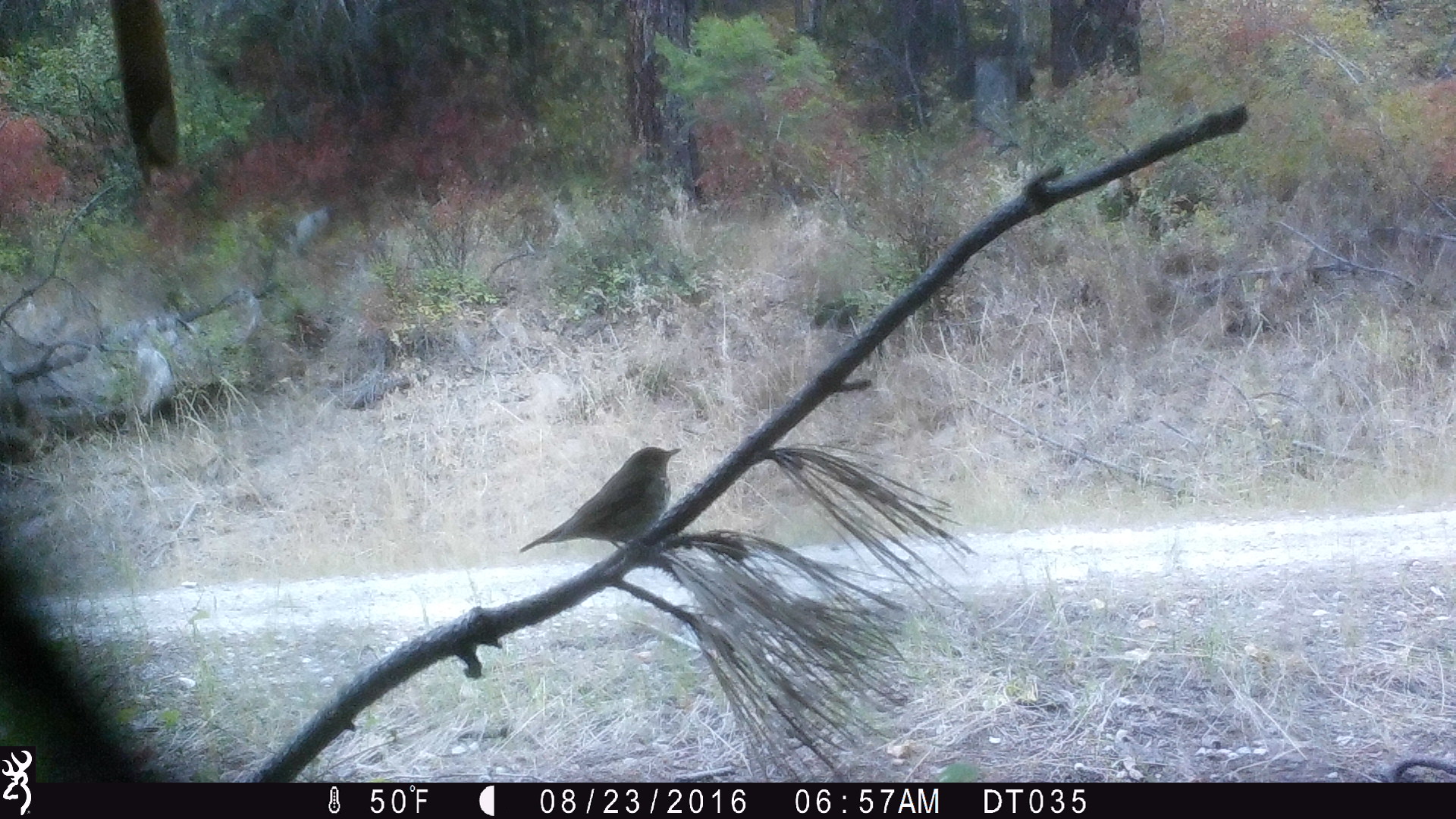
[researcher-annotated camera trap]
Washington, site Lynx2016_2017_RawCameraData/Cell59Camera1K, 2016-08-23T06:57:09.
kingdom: Animalia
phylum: Chordata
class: Aves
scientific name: Aves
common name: birds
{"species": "Aves (birds)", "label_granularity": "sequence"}